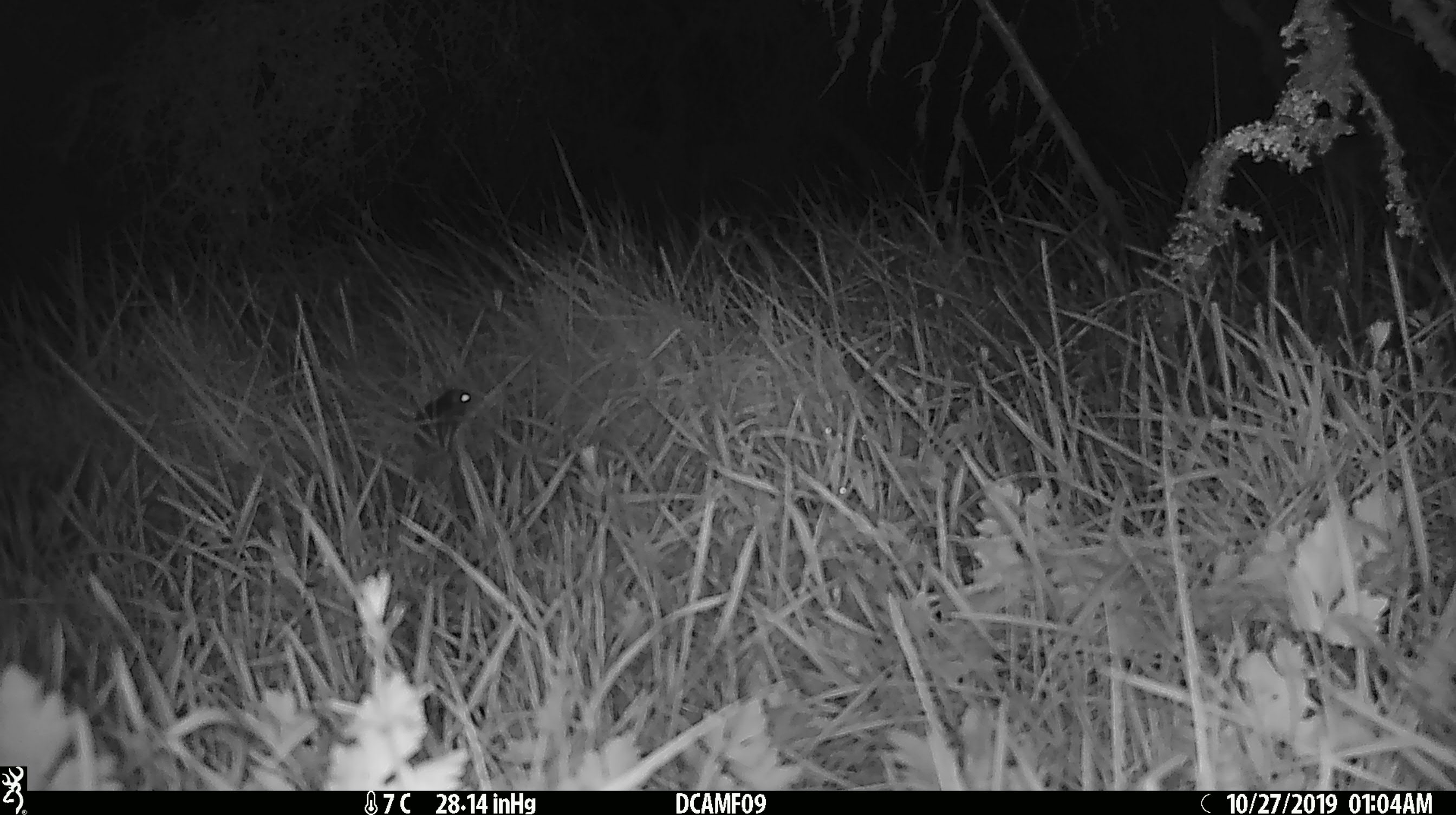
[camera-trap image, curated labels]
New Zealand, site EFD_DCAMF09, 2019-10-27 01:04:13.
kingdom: Animalia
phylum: Chordata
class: Mammalia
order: Rodentia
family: Muridae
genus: Mus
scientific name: Mus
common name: mouse